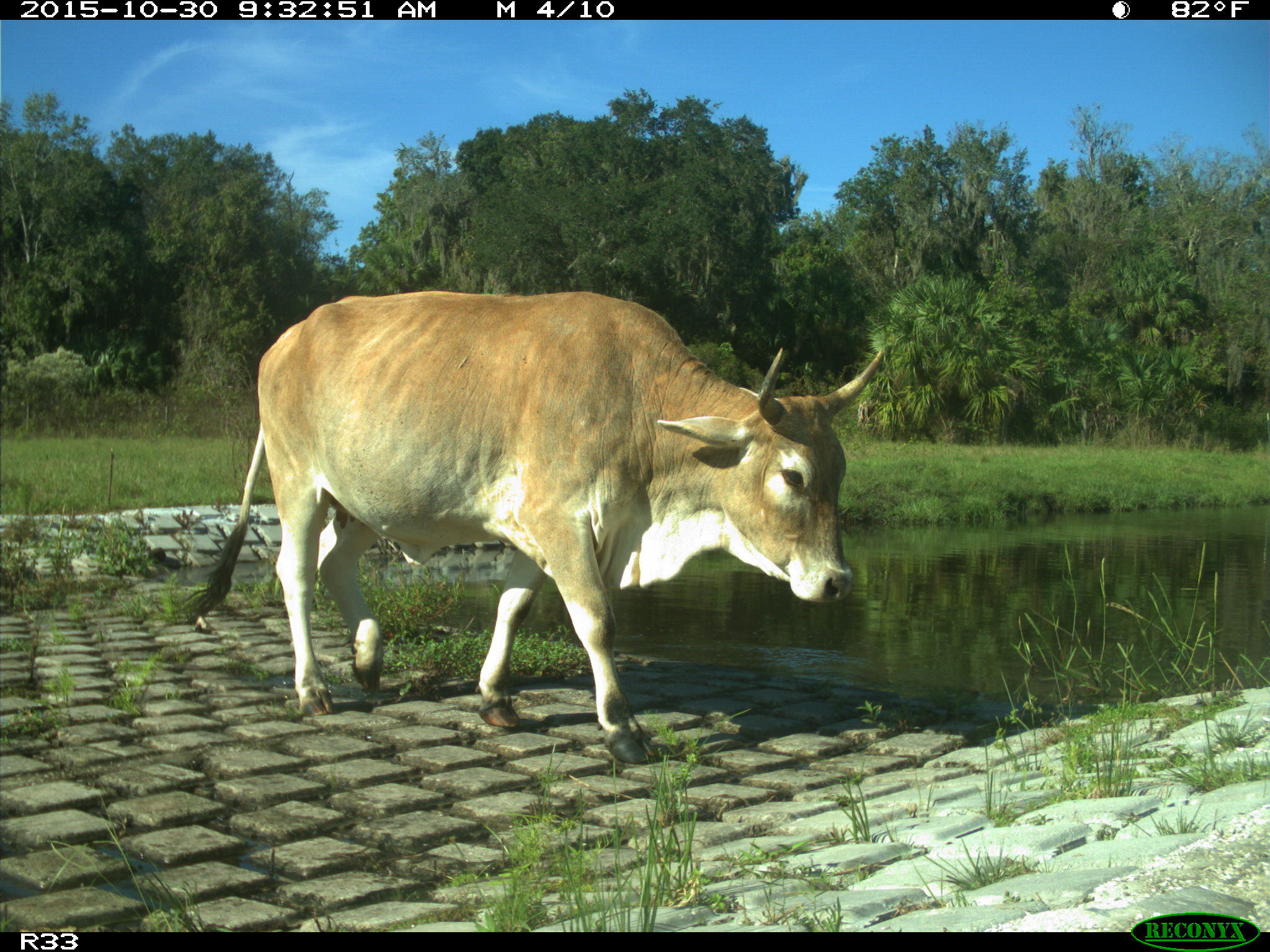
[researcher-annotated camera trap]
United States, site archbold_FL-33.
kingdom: Animalia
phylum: Chordata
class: Mammalia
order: Artiodactyla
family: Bovidae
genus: Bos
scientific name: Bos taurus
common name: domestic cow